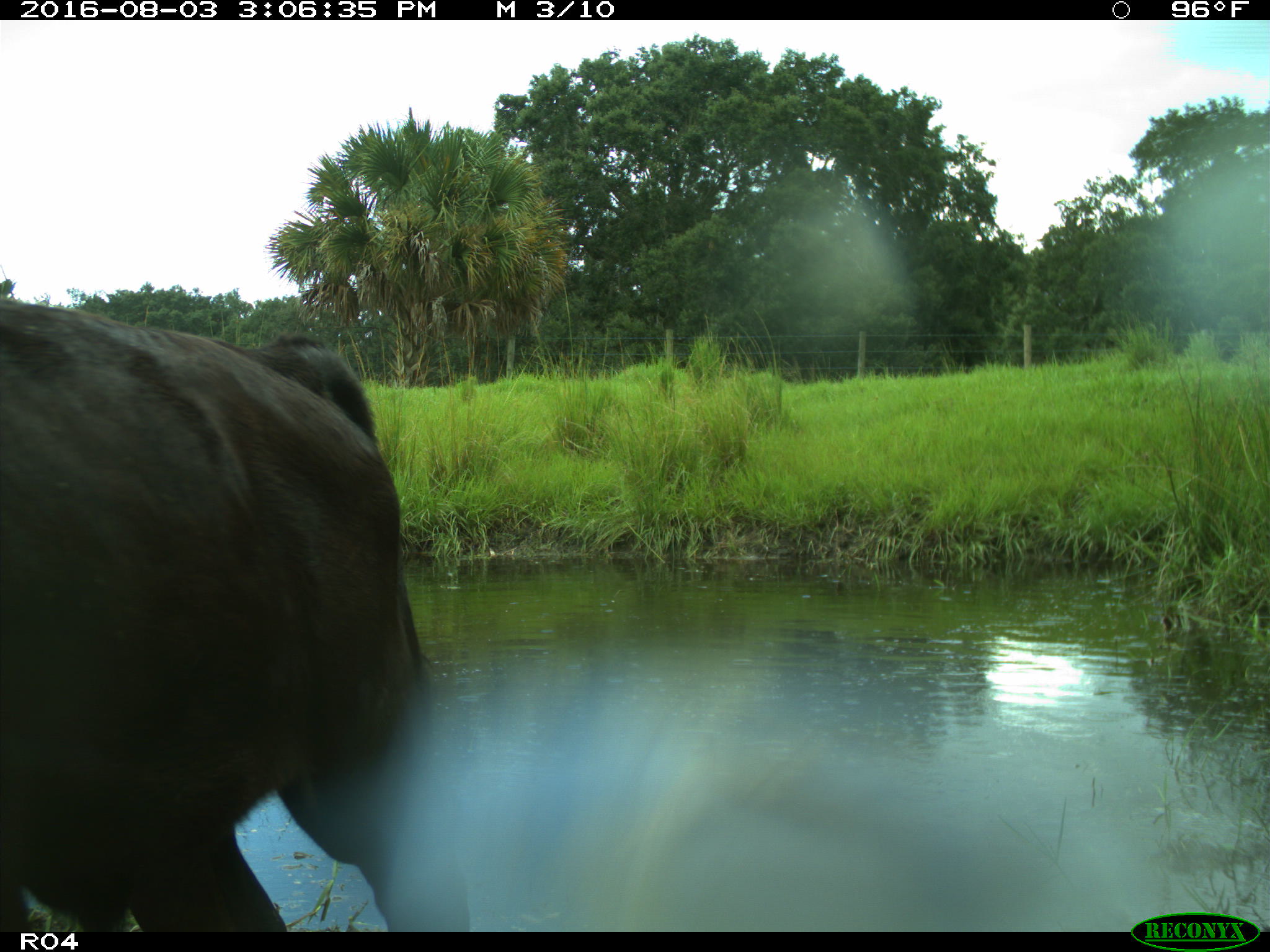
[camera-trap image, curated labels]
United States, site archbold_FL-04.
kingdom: Animalia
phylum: Chordata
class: Mammalia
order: Artiodactyla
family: Bovidae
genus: Bos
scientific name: Bos taurus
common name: domestic cow